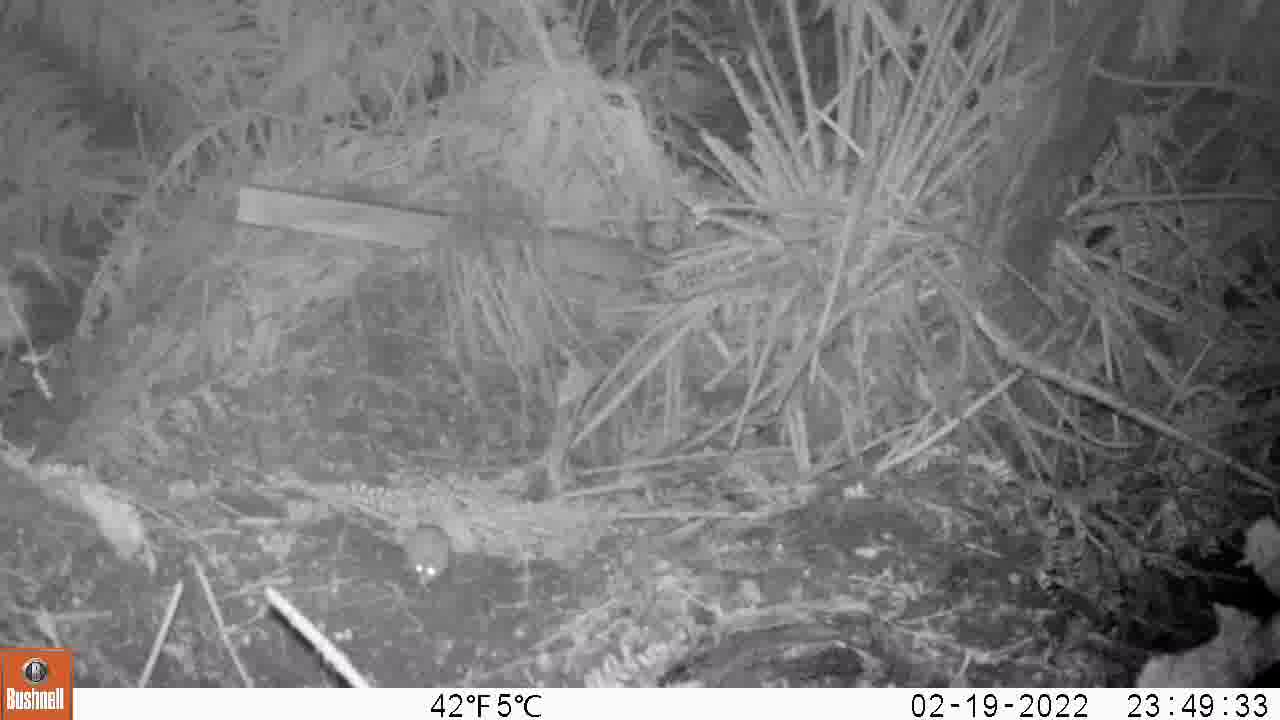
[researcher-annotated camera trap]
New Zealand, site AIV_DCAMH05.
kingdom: Animalia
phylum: Chordata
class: Mammalia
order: Rodentia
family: Muridae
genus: Mus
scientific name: Mus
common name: mouse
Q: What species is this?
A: Mouse (Mus).